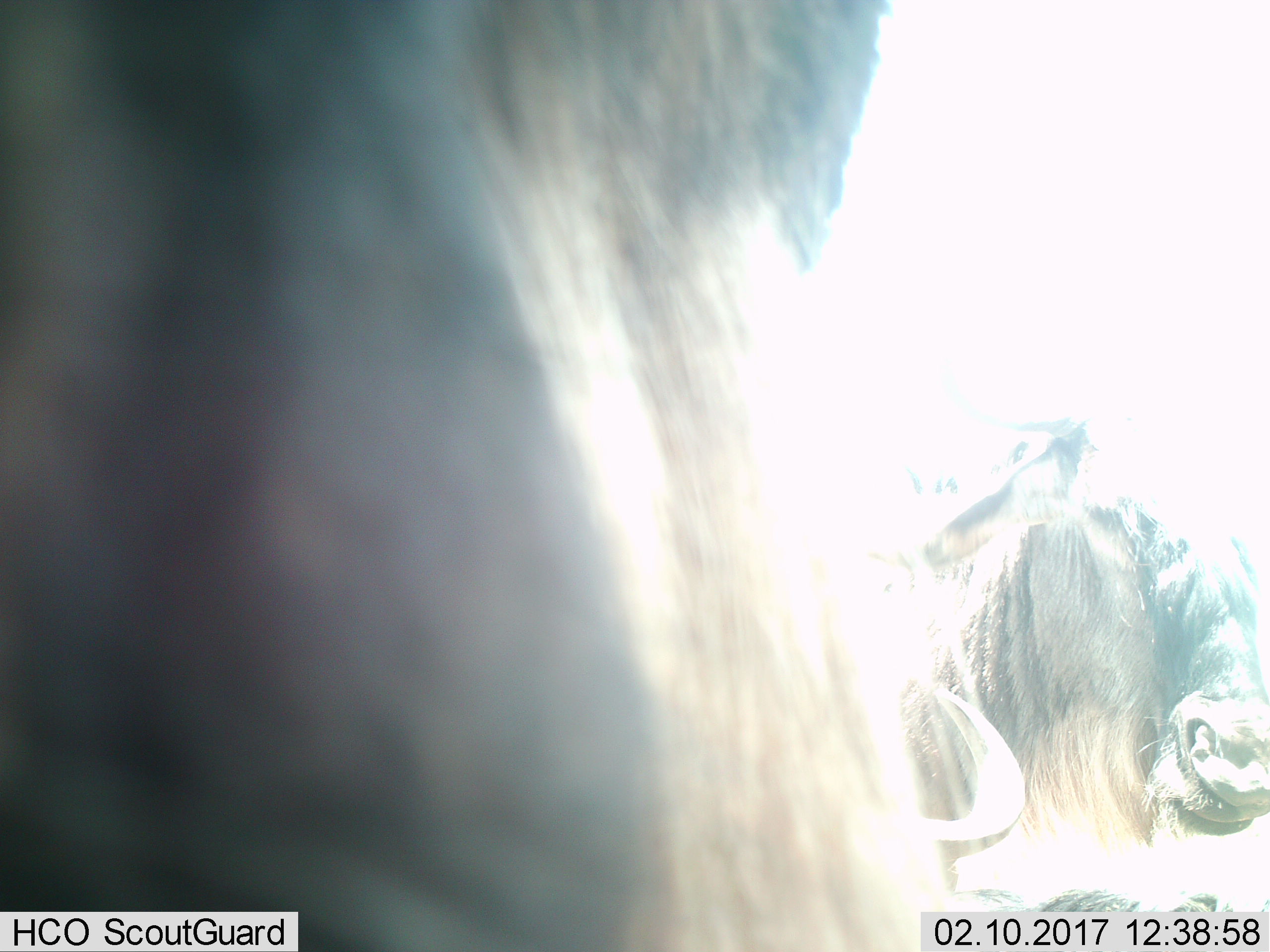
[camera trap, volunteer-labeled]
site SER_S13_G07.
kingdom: Animalia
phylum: Chordata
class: Mammalia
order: Artiodactyla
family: Bovidae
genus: Connochaetes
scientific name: Connochaetes taurinus taurinus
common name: blue wildebeest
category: wildebeestblue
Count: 2.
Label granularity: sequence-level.